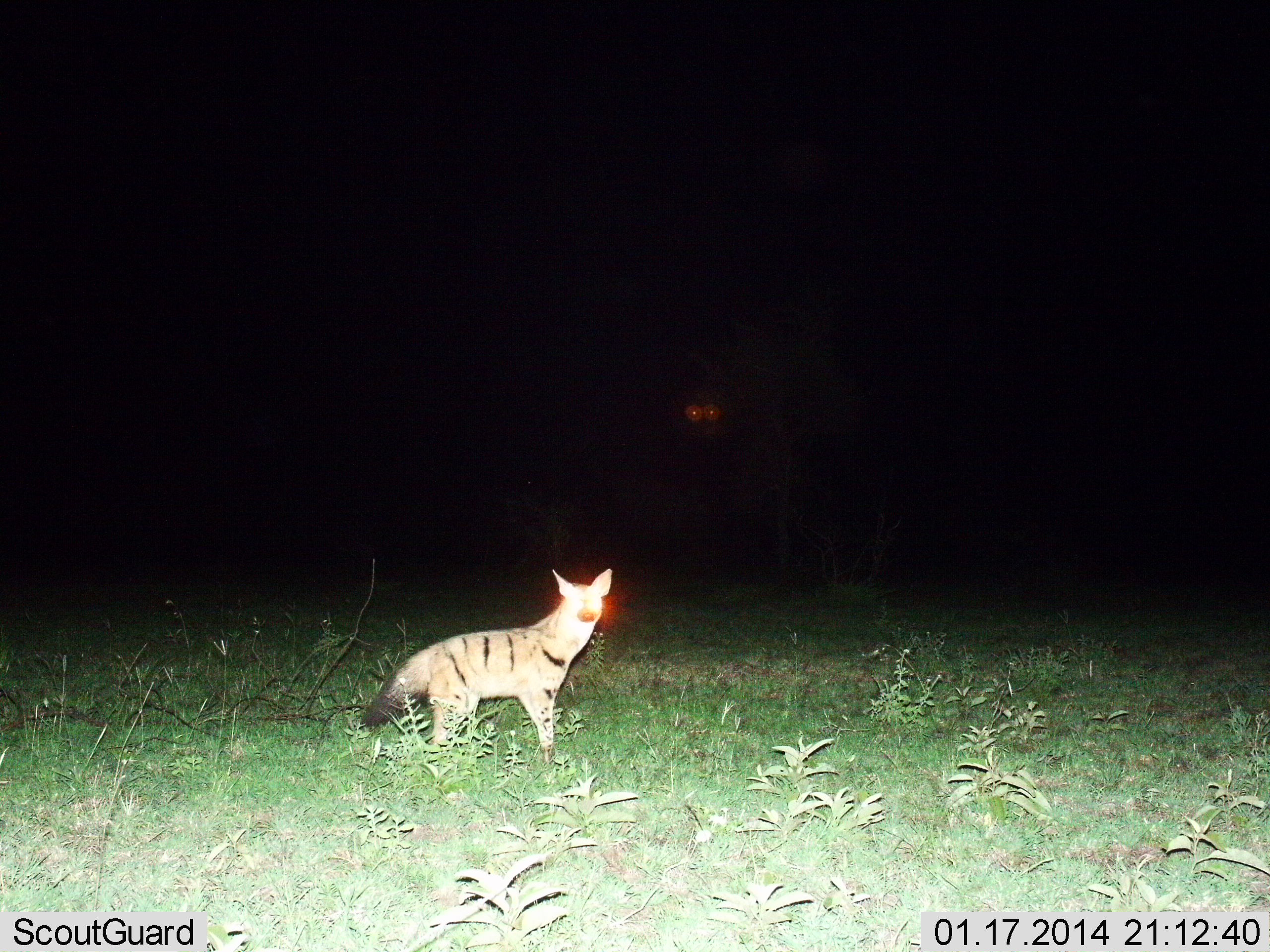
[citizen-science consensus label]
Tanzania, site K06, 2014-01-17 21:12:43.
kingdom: Animalia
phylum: Chordata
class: Mammalia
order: Carnivora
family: Hyaenidae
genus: Proteles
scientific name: Proteles cristatus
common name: aardwolf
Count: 1.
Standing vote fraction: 100%.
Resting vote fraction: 10%.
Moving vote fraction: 0%.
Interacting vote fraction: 0%.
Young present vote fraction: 0%.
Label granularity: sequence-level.